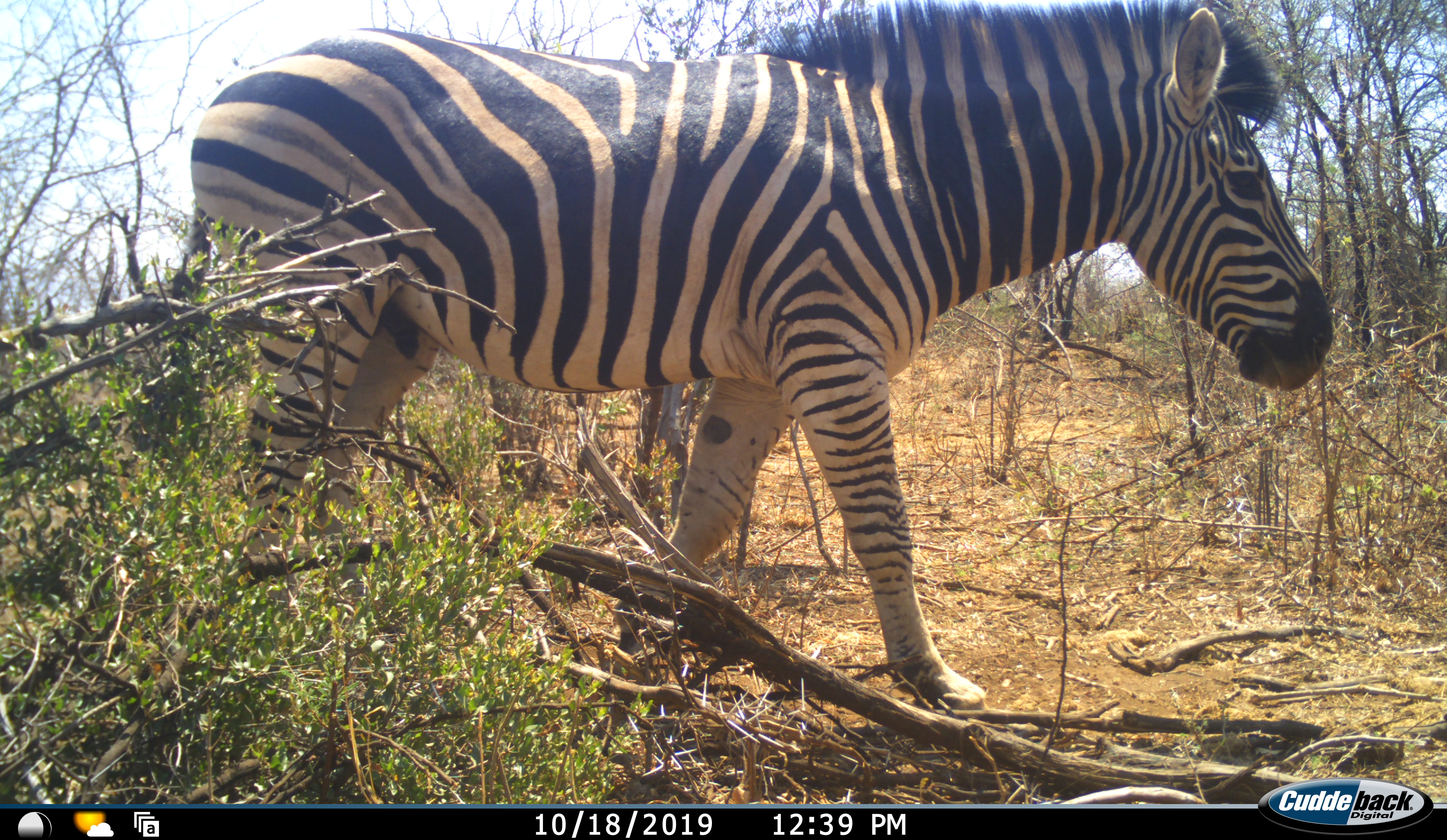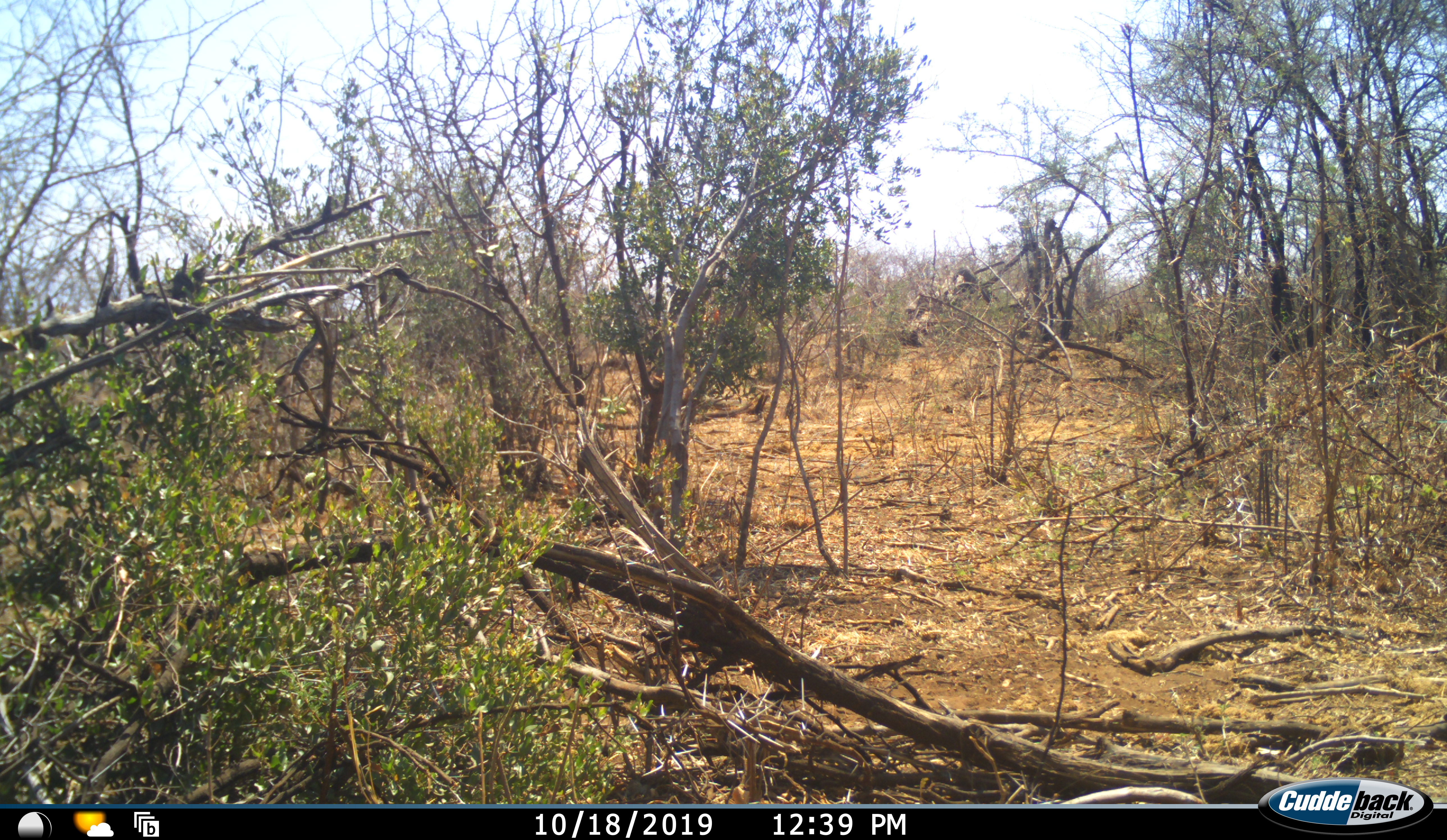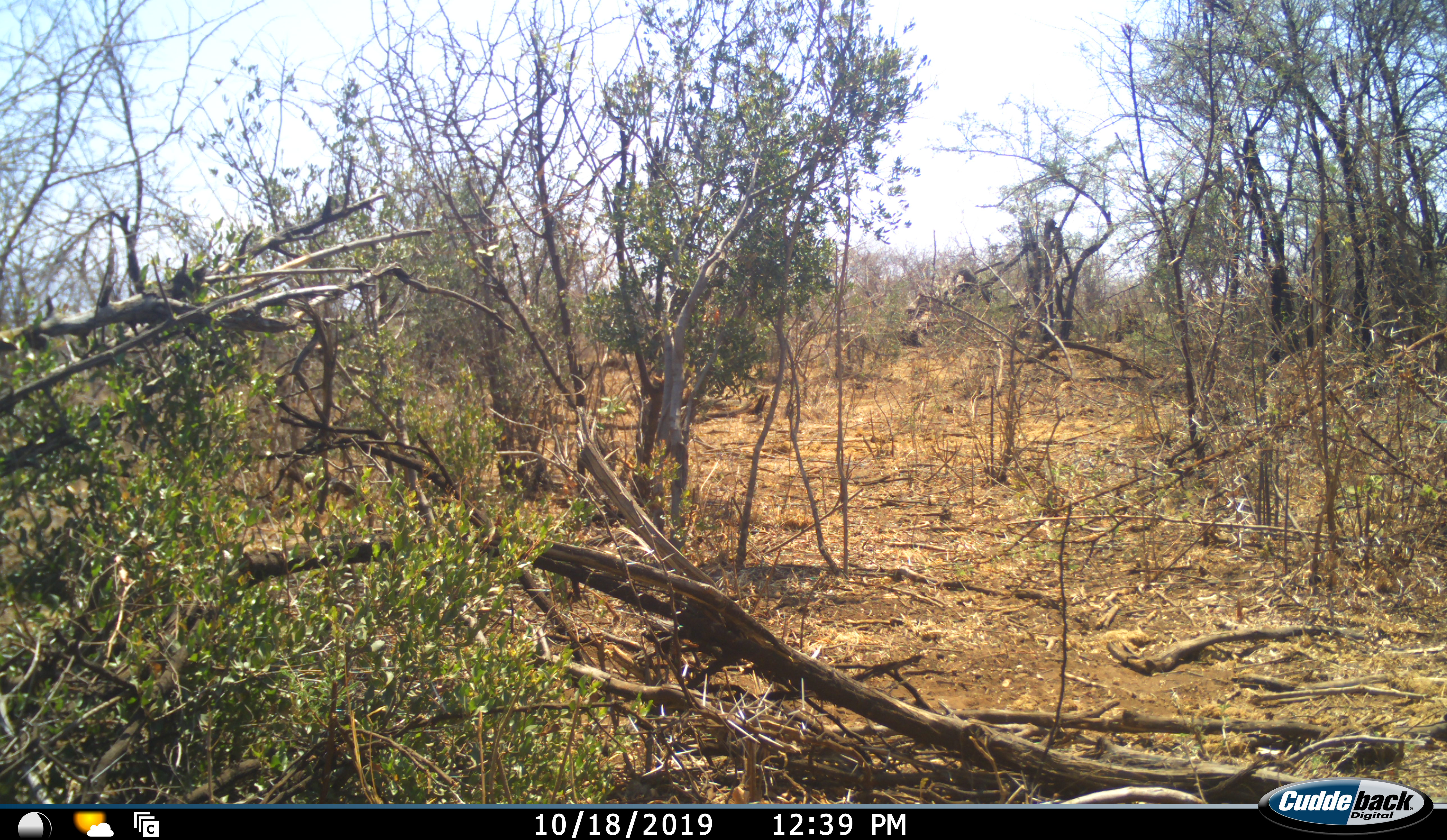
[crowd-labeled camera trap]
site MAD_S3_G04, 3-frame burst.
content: unidentified animal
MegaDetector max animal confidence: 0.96